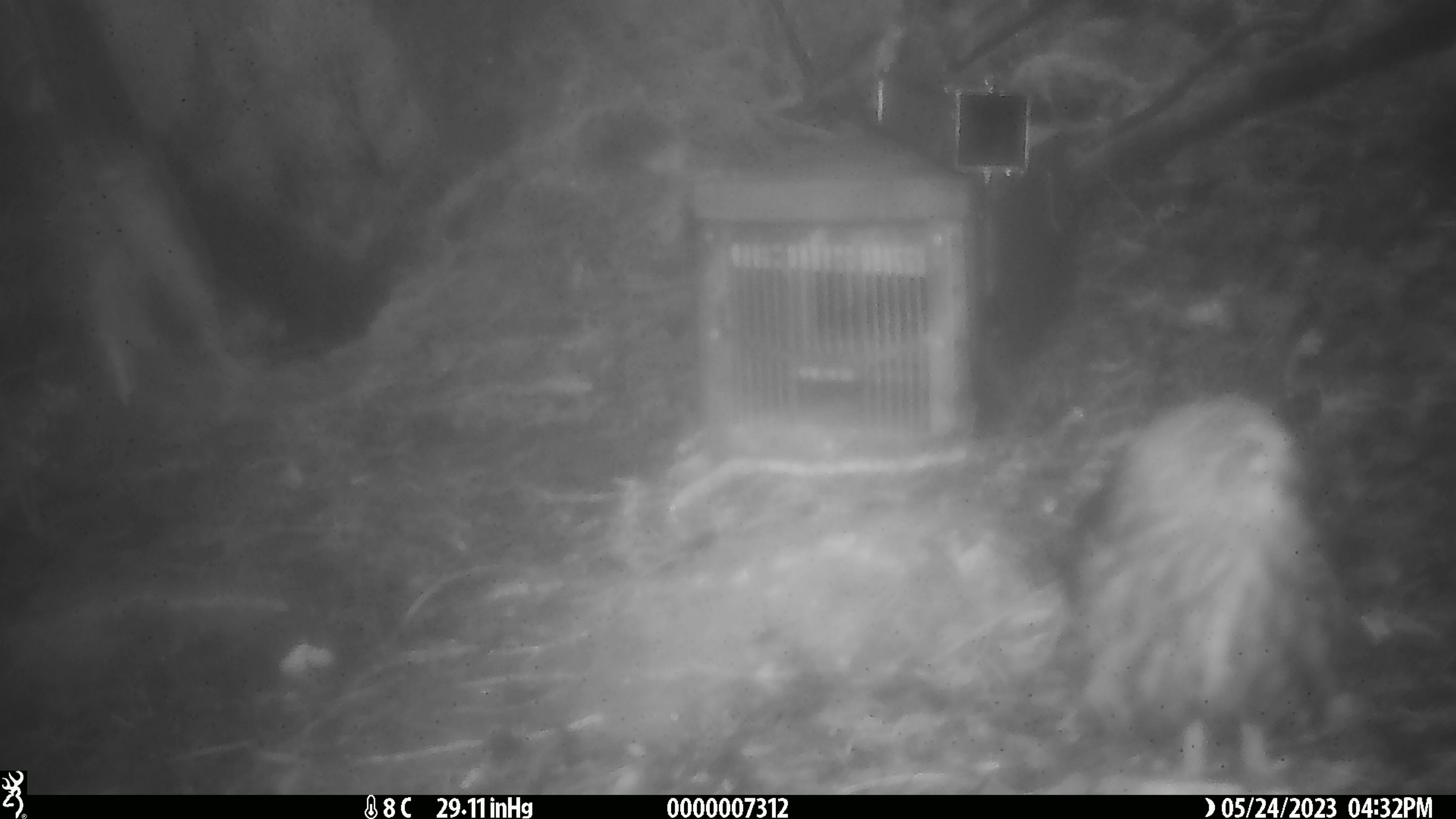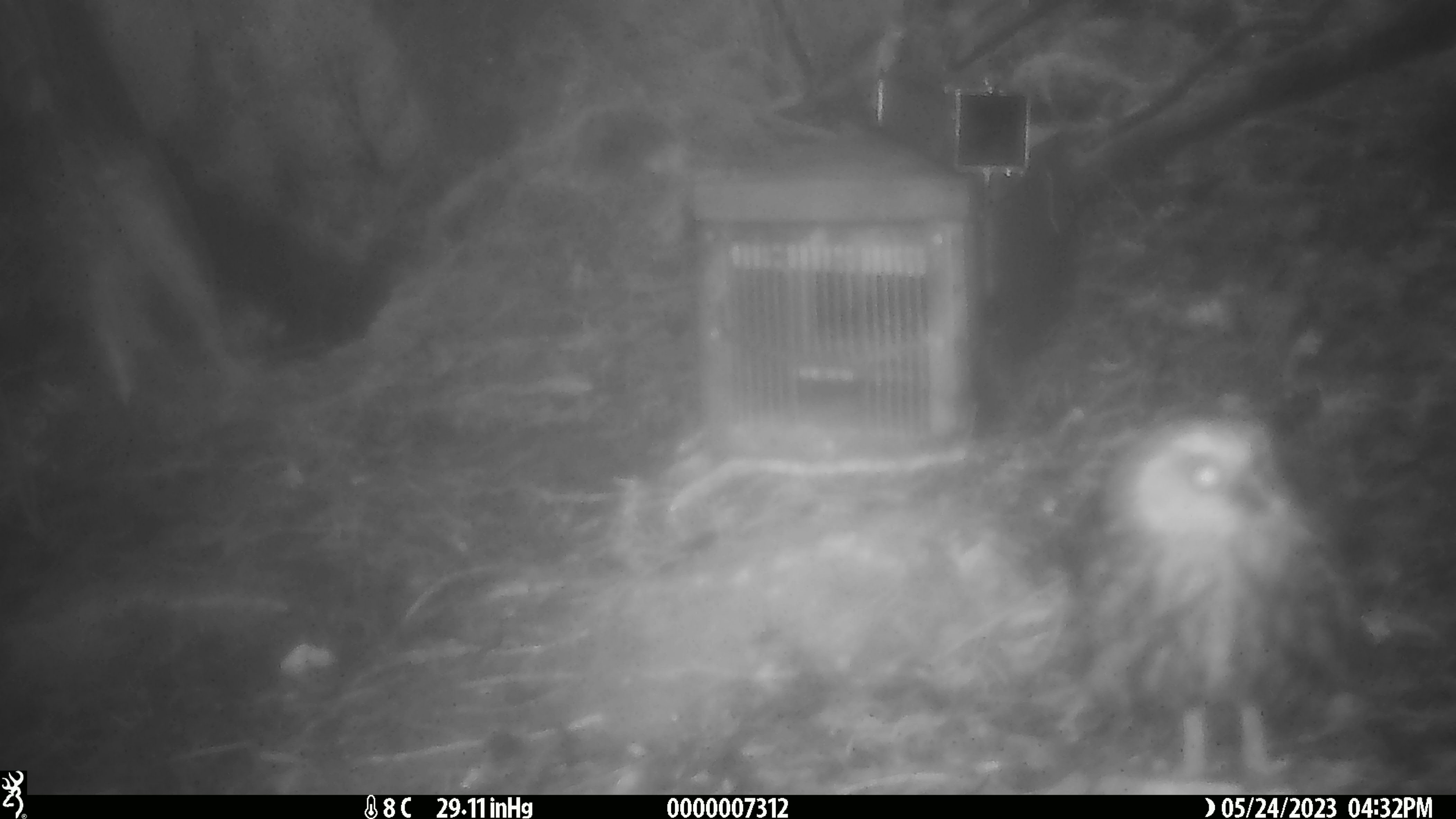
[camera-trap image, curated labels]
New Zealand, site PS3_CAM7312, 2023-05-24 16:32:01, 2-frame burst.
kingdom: Animalia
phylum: Chordata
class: Aves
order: Strigiformes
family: Strigidae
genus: Ninox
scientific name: Ninox novaeseelandiae novaeseelandiae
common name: morepork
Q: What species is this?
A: Morepork (Ninox novaeseelandiae novaeseelandiae).